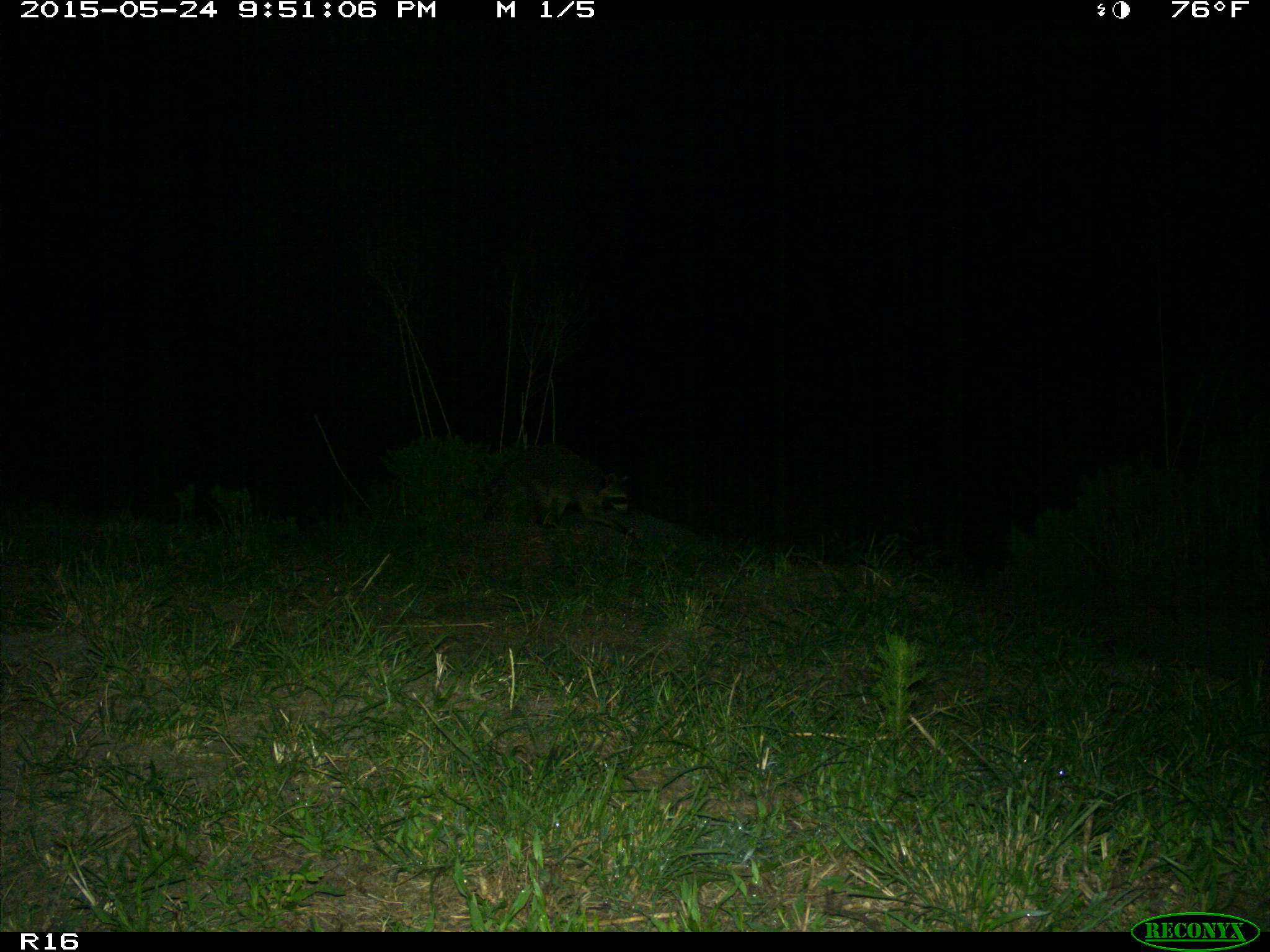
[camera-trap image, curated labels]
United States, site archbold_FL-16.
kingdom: Animalia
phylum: Chordata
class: Mammalia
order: Carnivora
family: Procyonidae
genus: Procyon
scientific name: Procyon lotor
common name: common raccoon